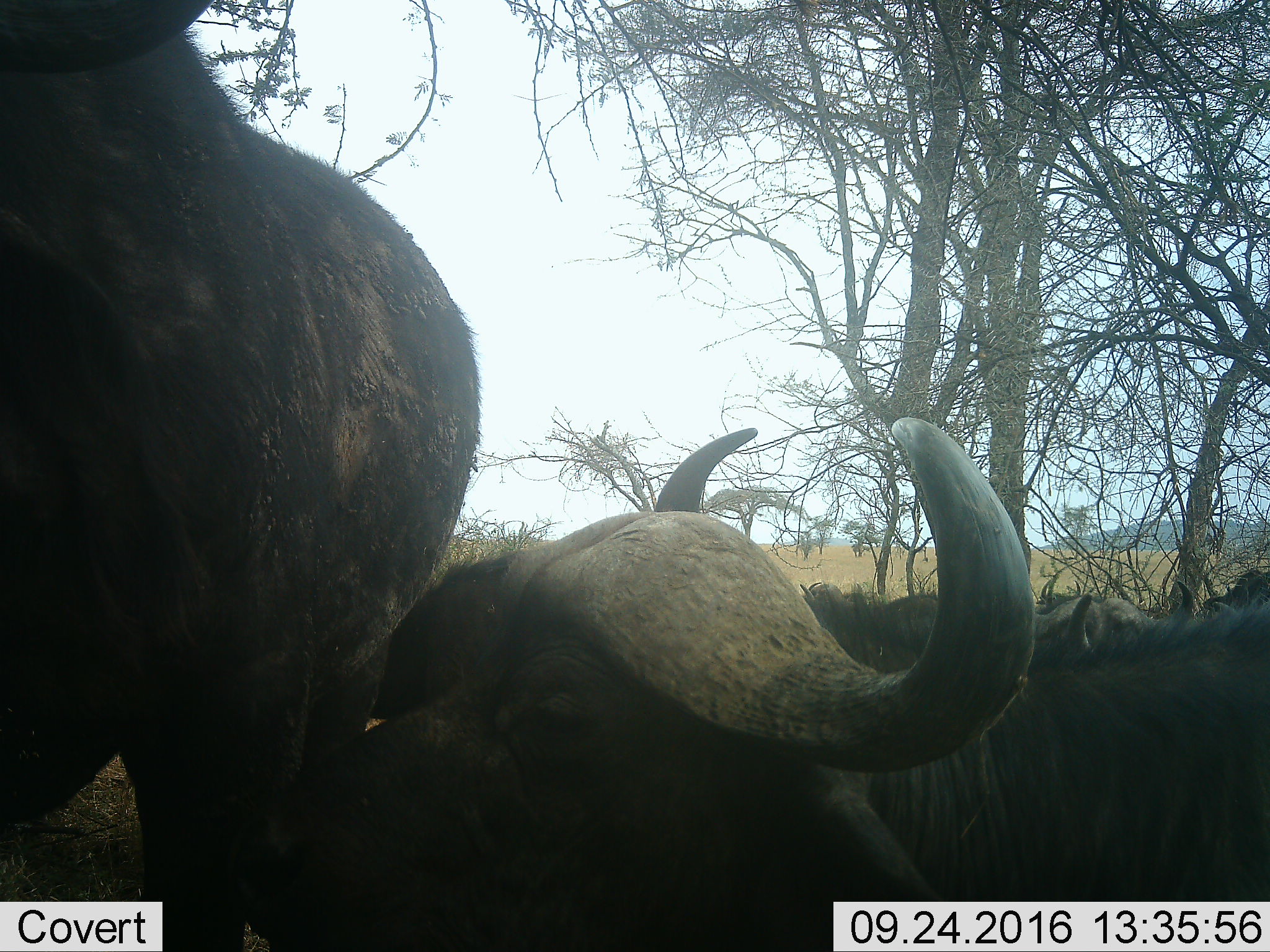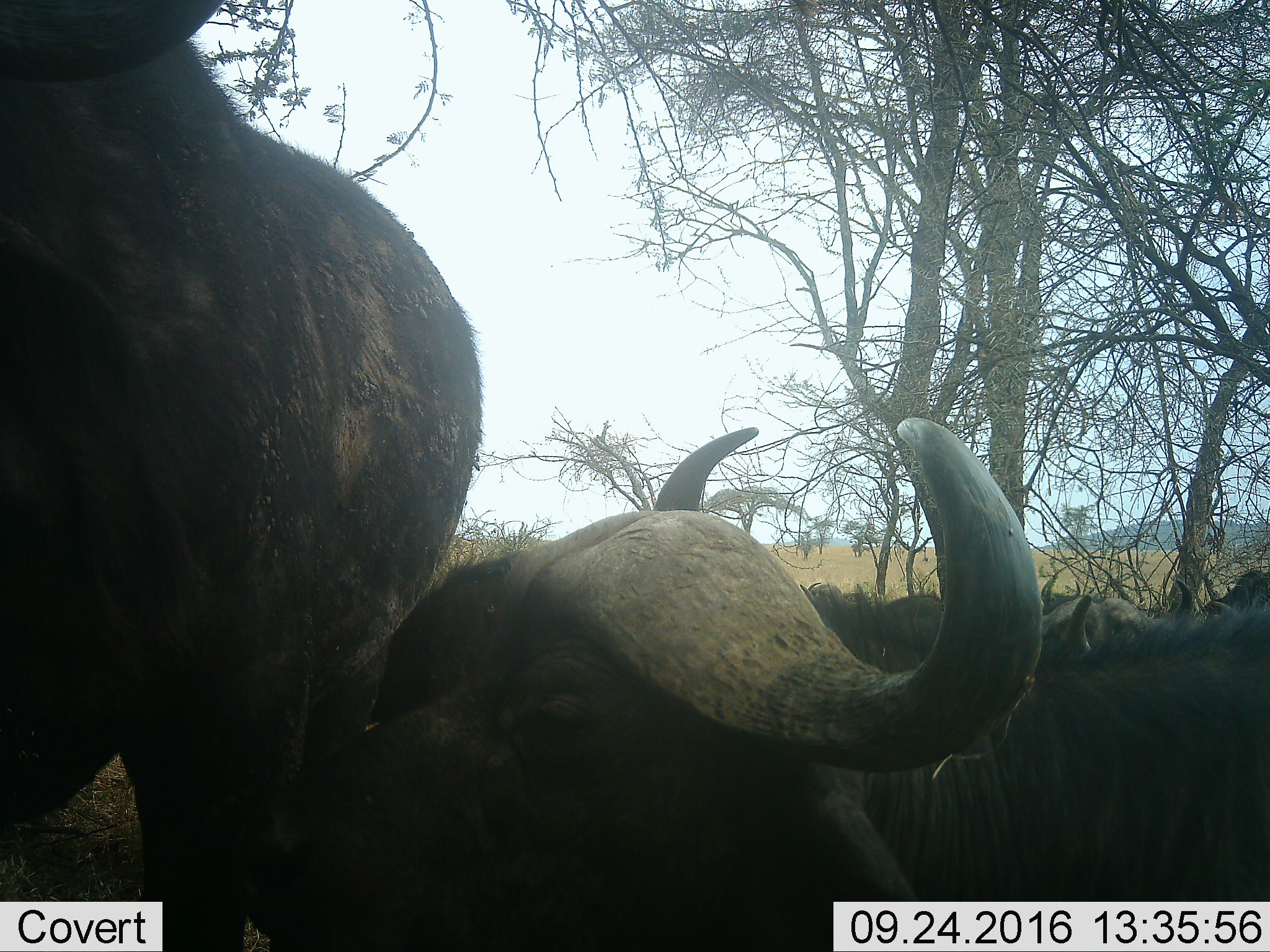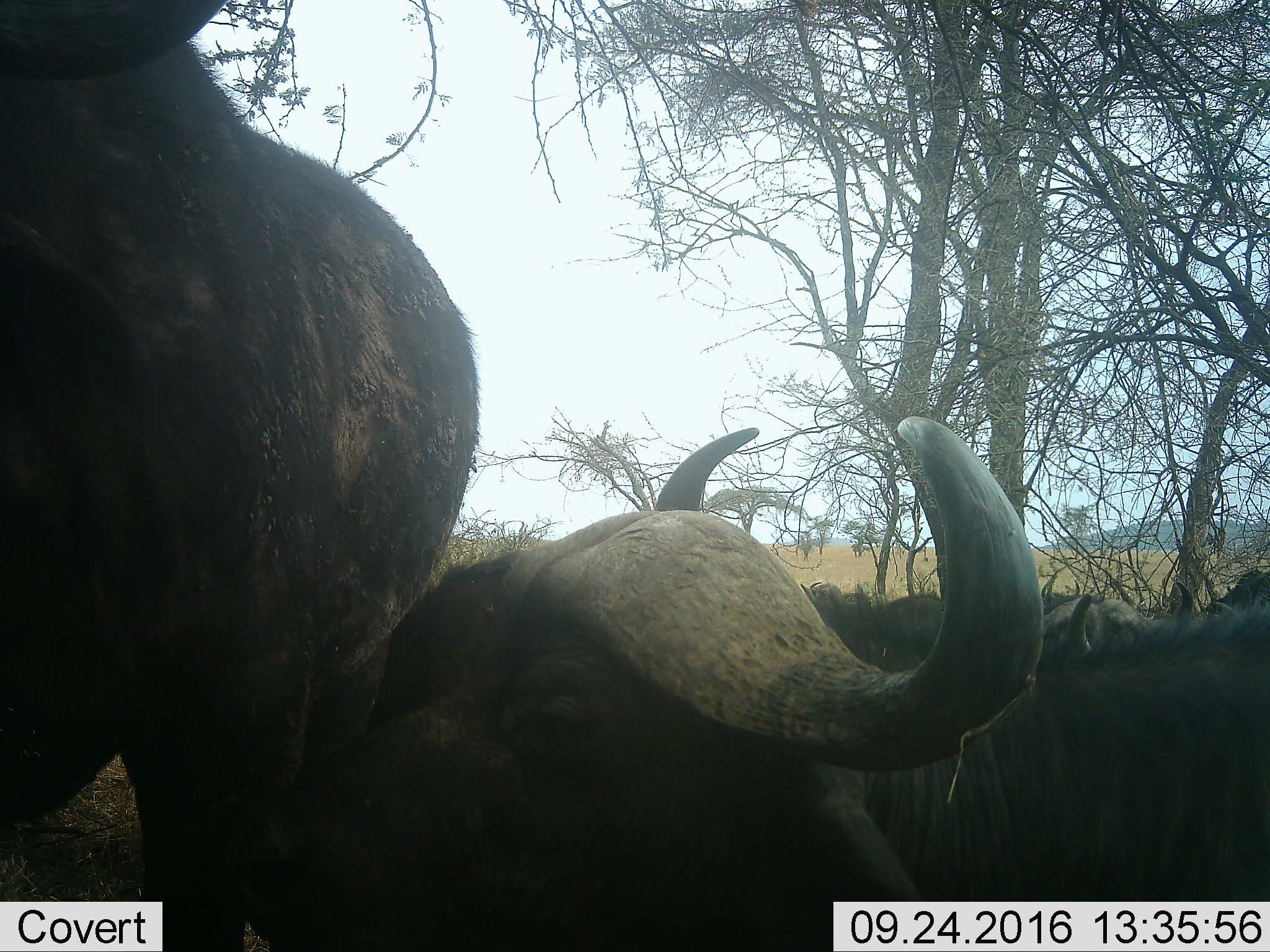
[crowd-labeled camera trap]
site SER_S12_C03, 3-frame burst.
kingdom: Animalia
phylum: Chordata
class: Mammalia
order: Artiodactyla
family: Bovidae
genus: Syncerus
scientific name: Syncerus caffer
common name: african buffalo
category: buffalo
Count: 5.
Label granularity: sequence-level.